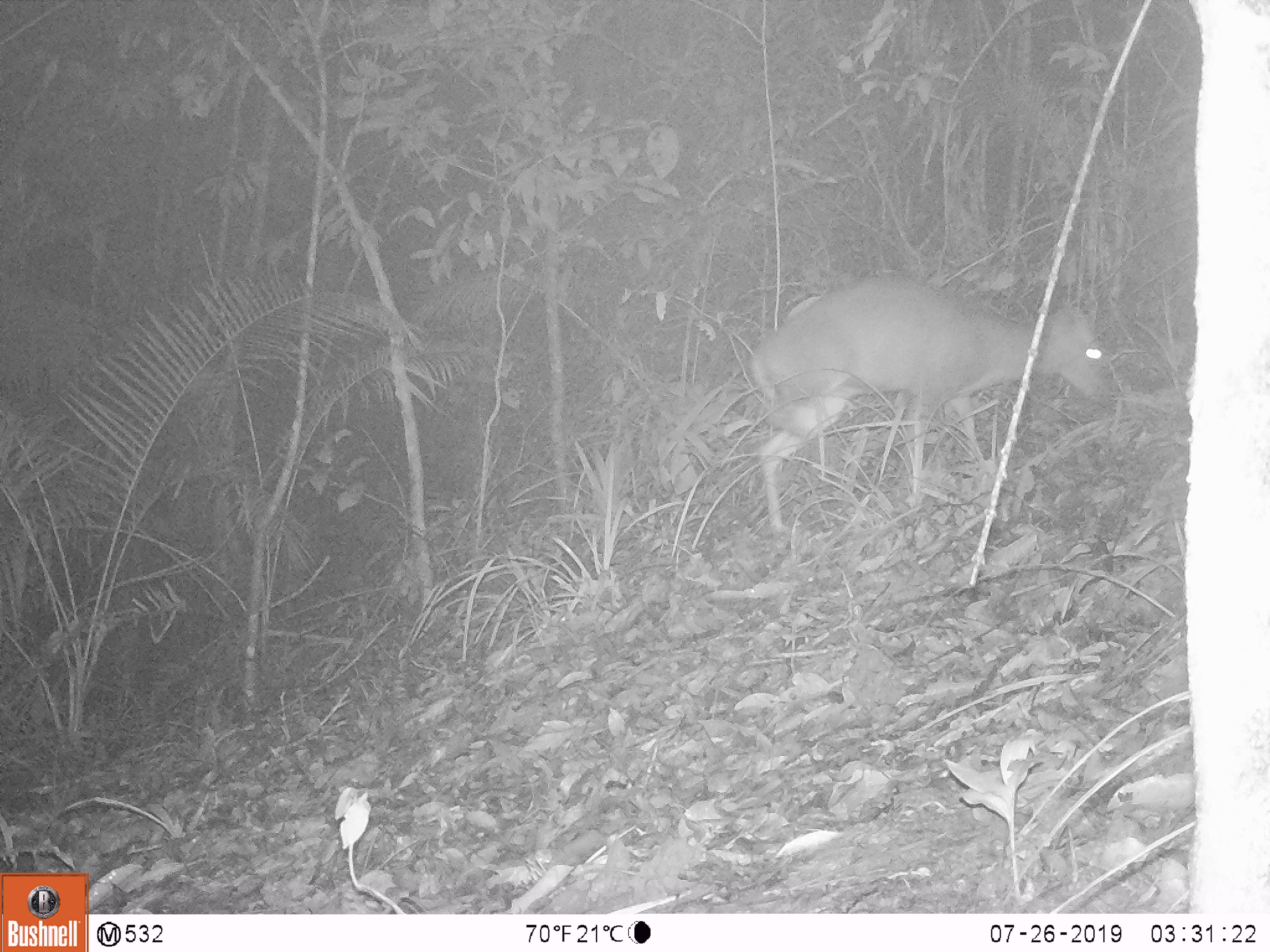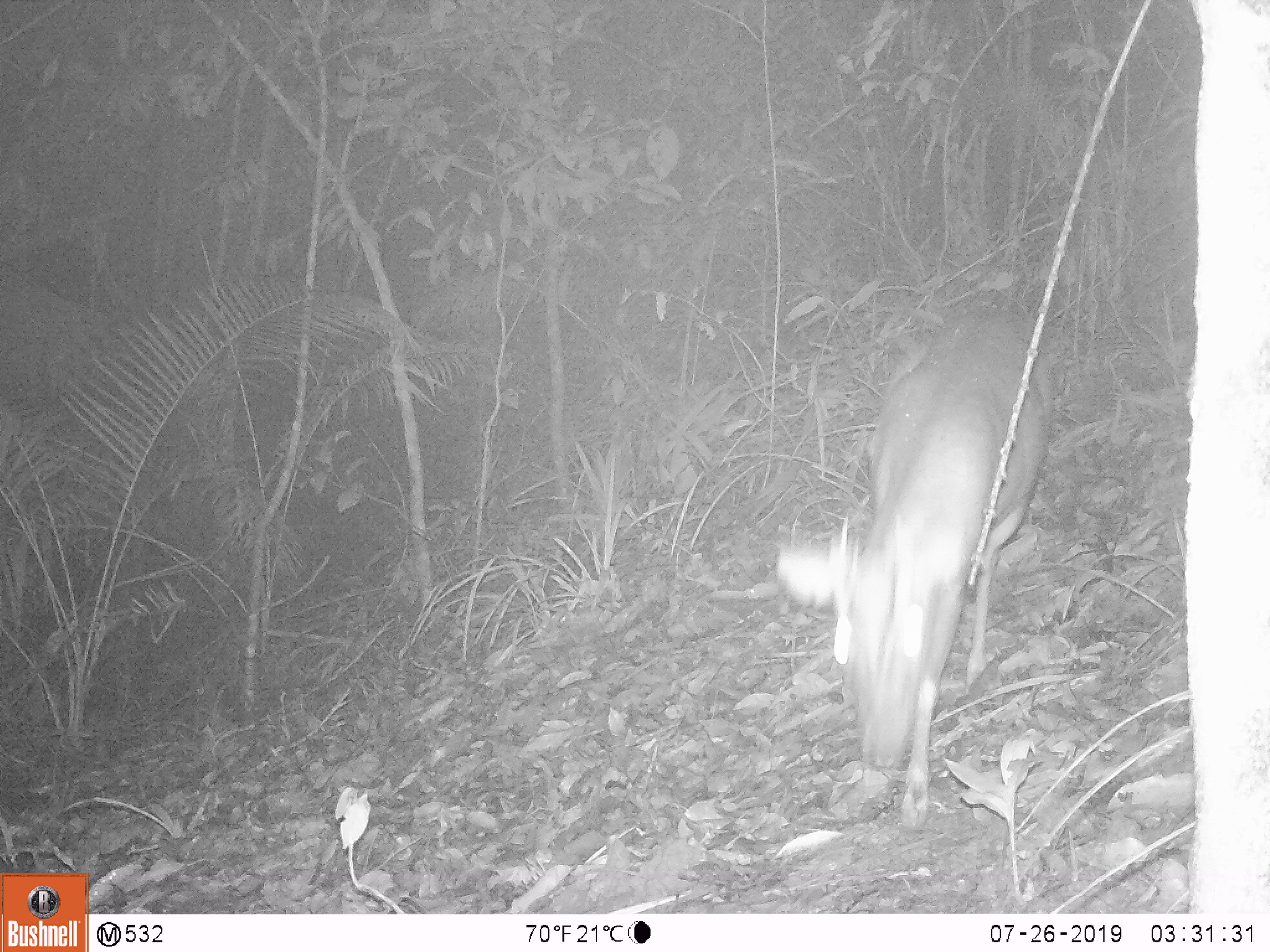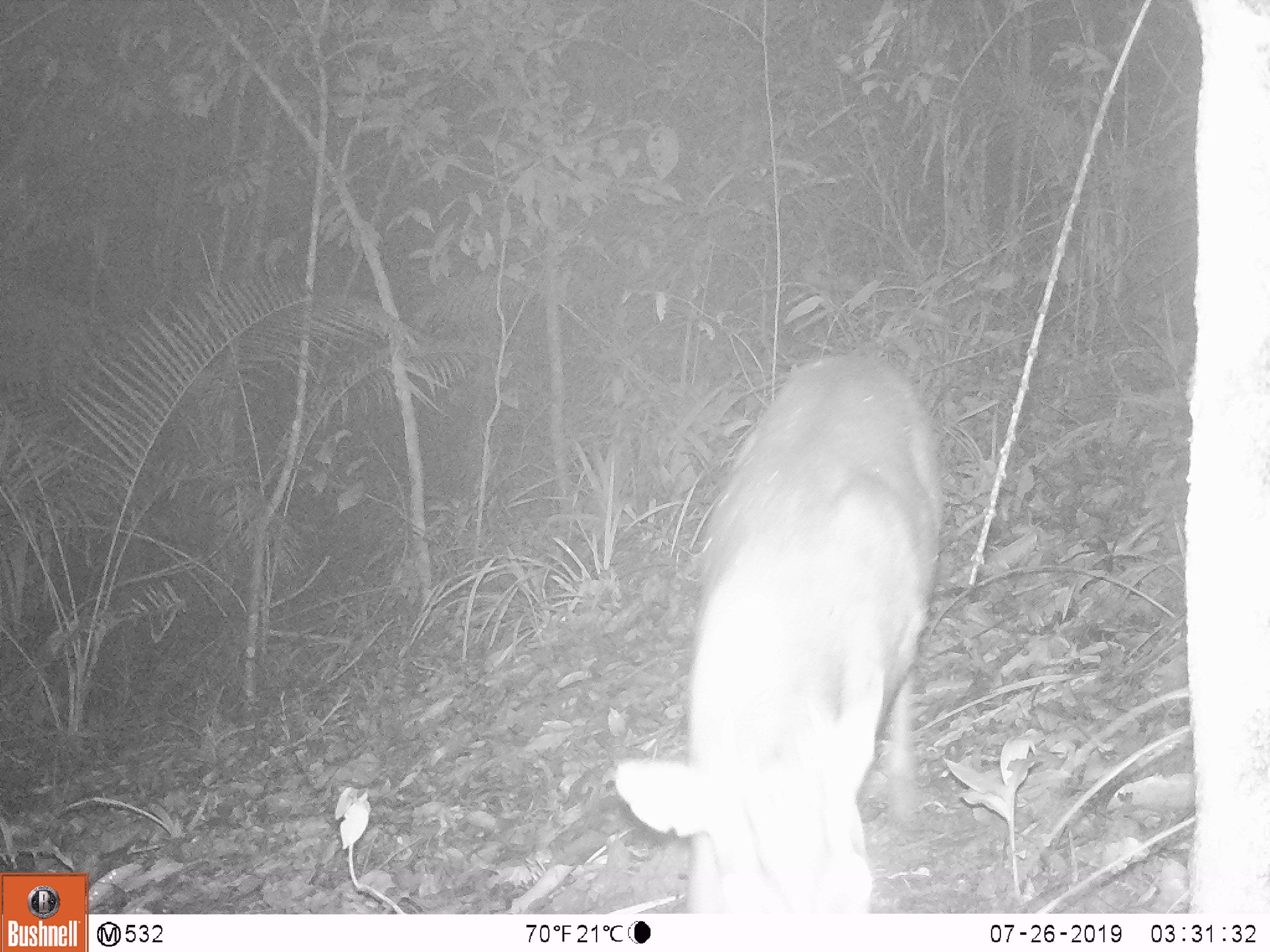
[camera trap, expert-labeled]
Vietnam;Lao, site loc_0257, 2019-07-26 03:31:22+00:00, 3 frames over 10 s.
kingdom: Animalia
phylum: Chordata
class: Mammalia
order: Artiodactyla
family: Cervidae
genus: Muntiacus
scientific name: Muntiacus rooseveltorum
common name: roosevelt's muntjac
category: roosevelts muntjac group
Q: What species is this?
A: Roosevelts muntjac group (roosevelt's muntjac) (Muntiacus rooseveltorum).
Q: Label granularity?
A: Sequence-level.